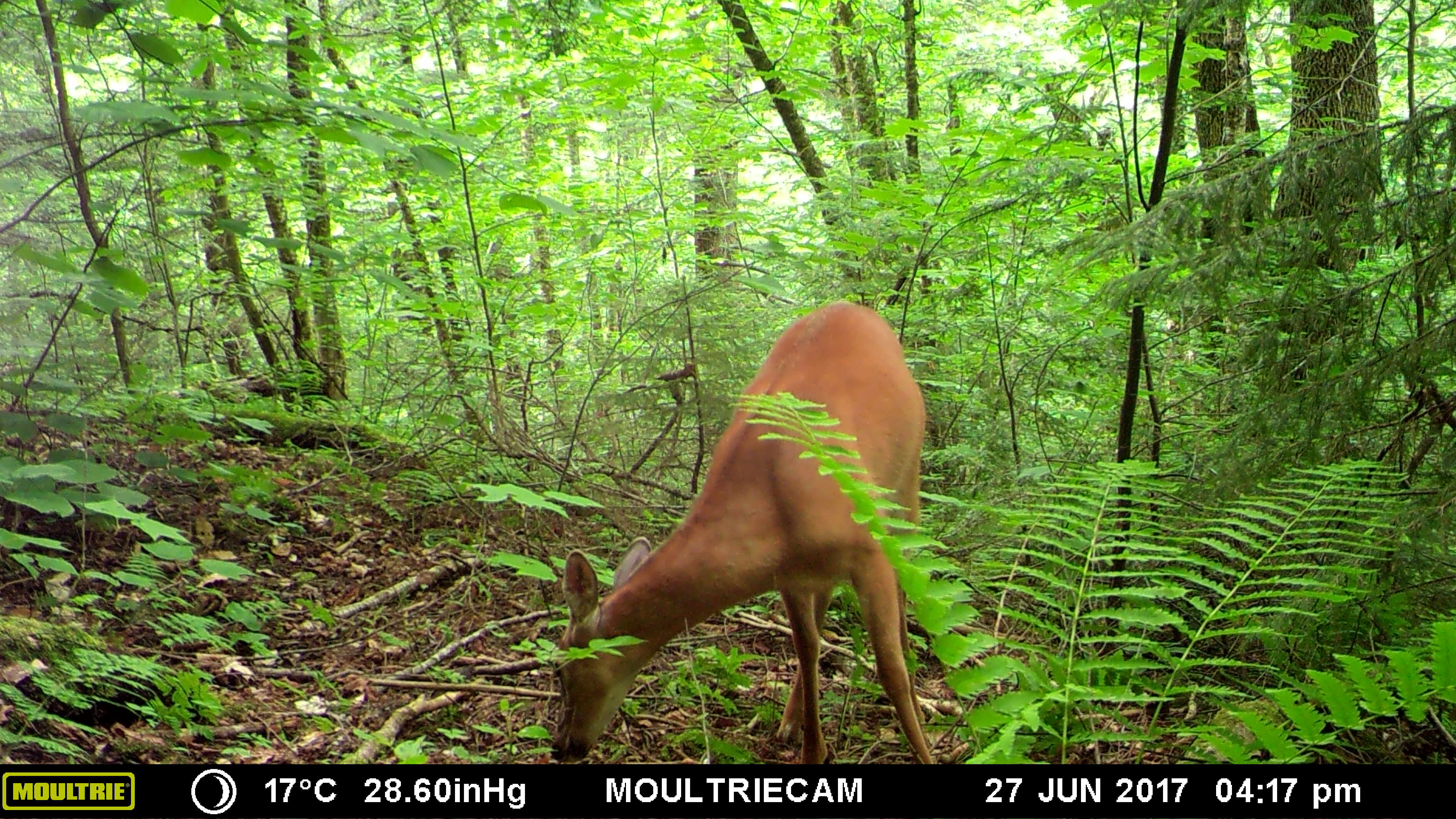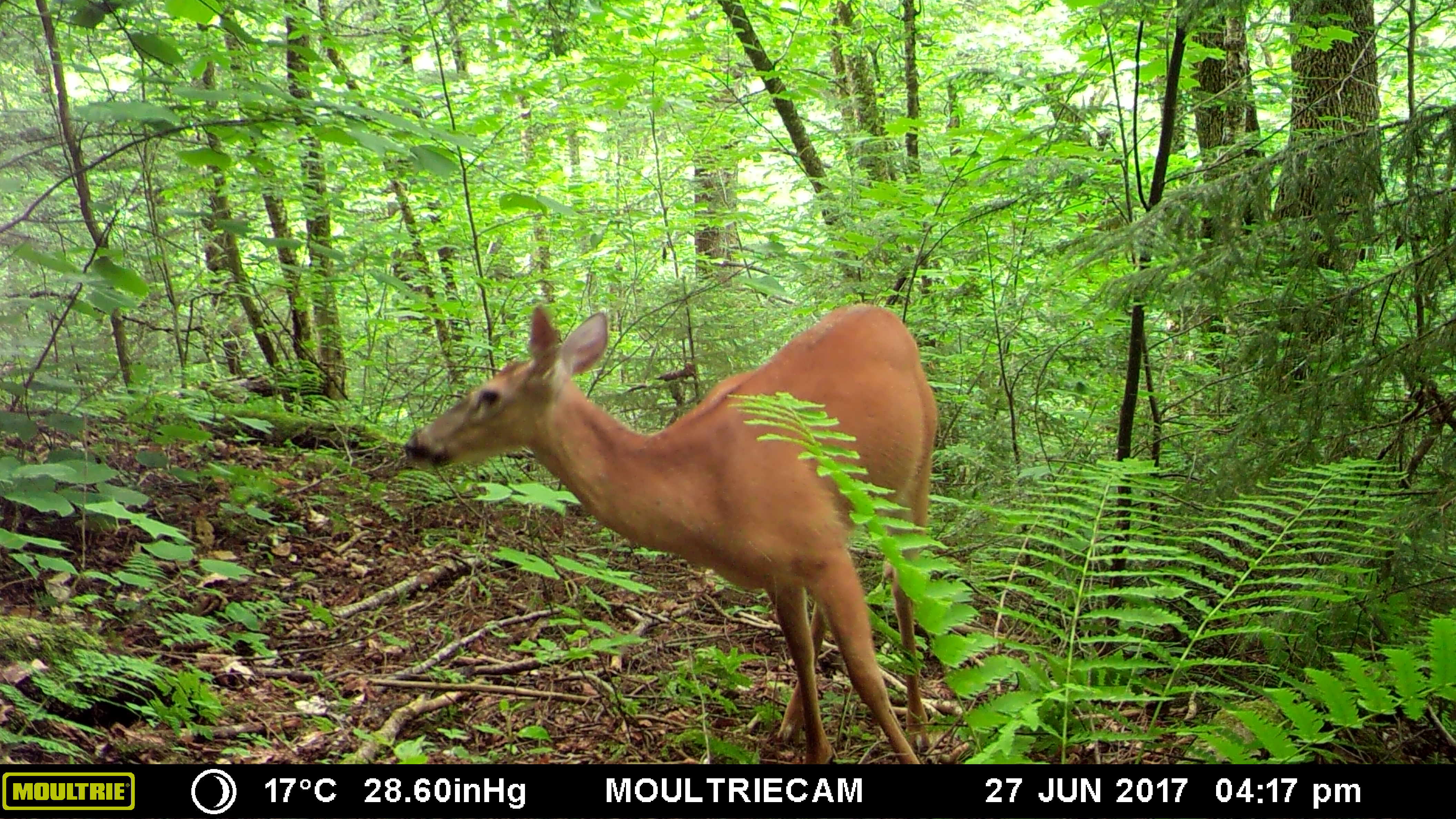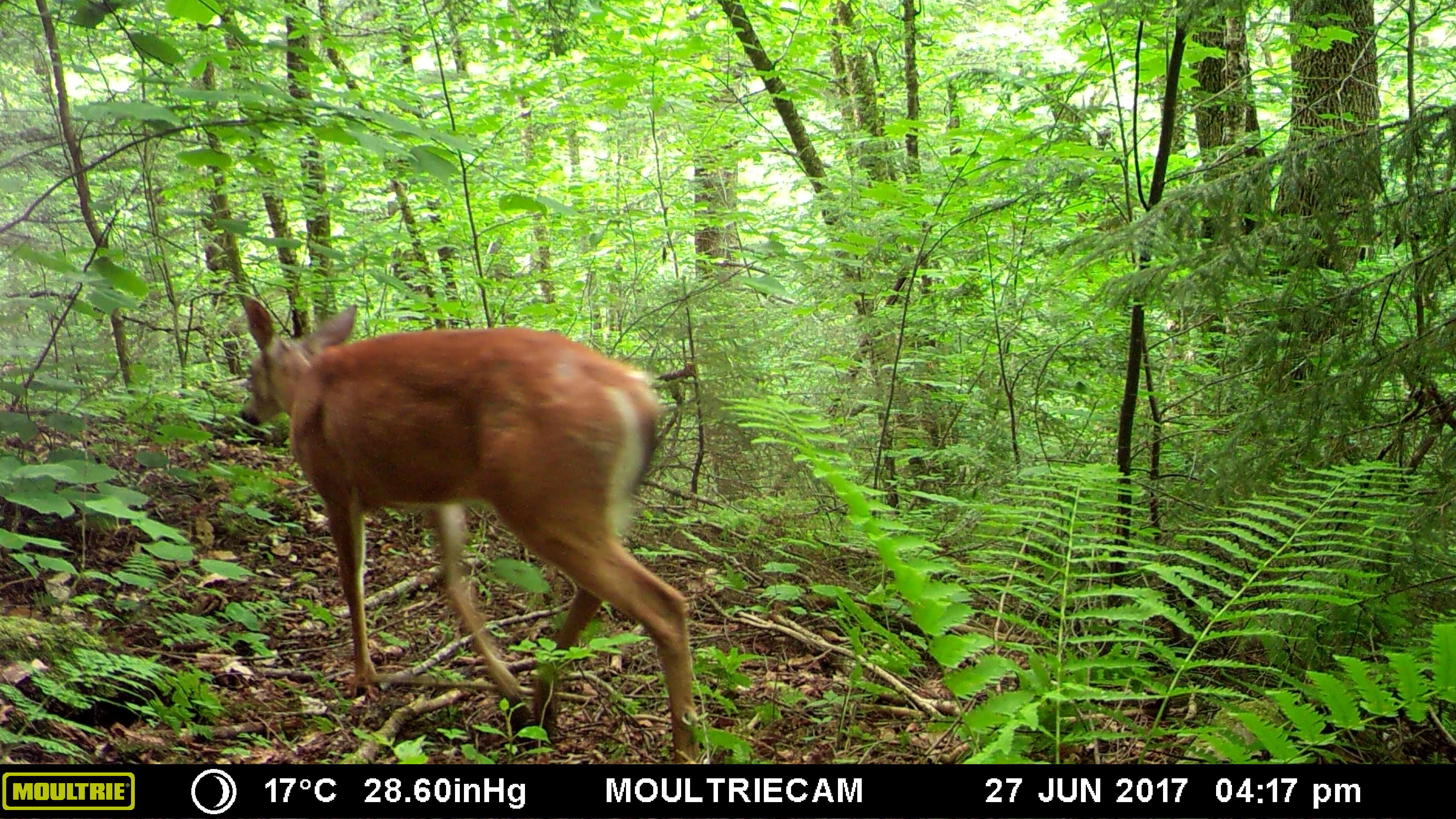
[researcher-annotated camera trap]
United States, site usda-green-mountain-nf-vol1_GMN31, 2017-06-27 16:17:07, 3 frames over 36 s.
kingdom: Animalia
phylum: Chordata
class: Mammalia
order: Artiodactyla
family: Cervidae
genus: Odocoileus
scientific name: Odocoileus virginianus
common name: white-tailed deer